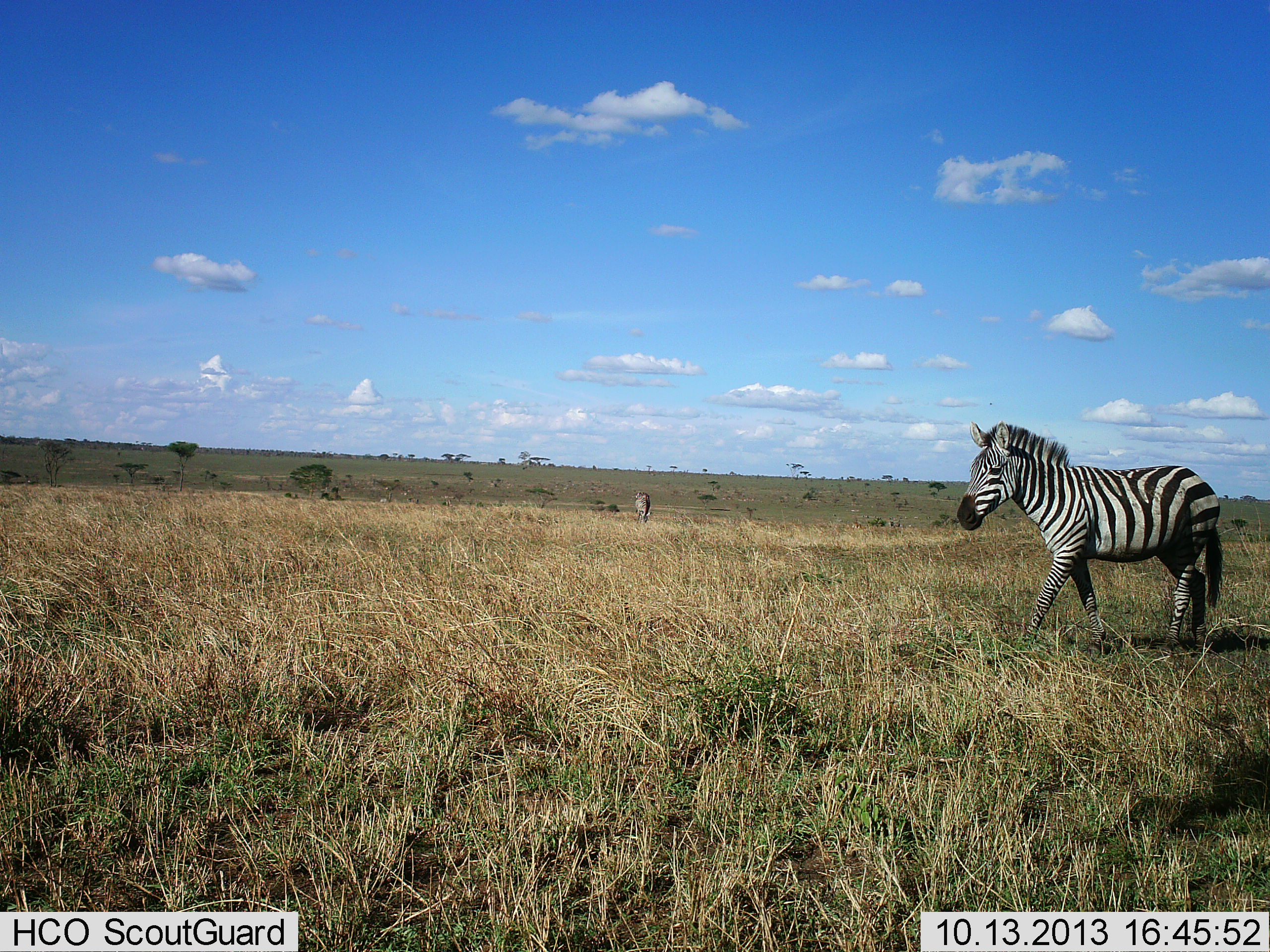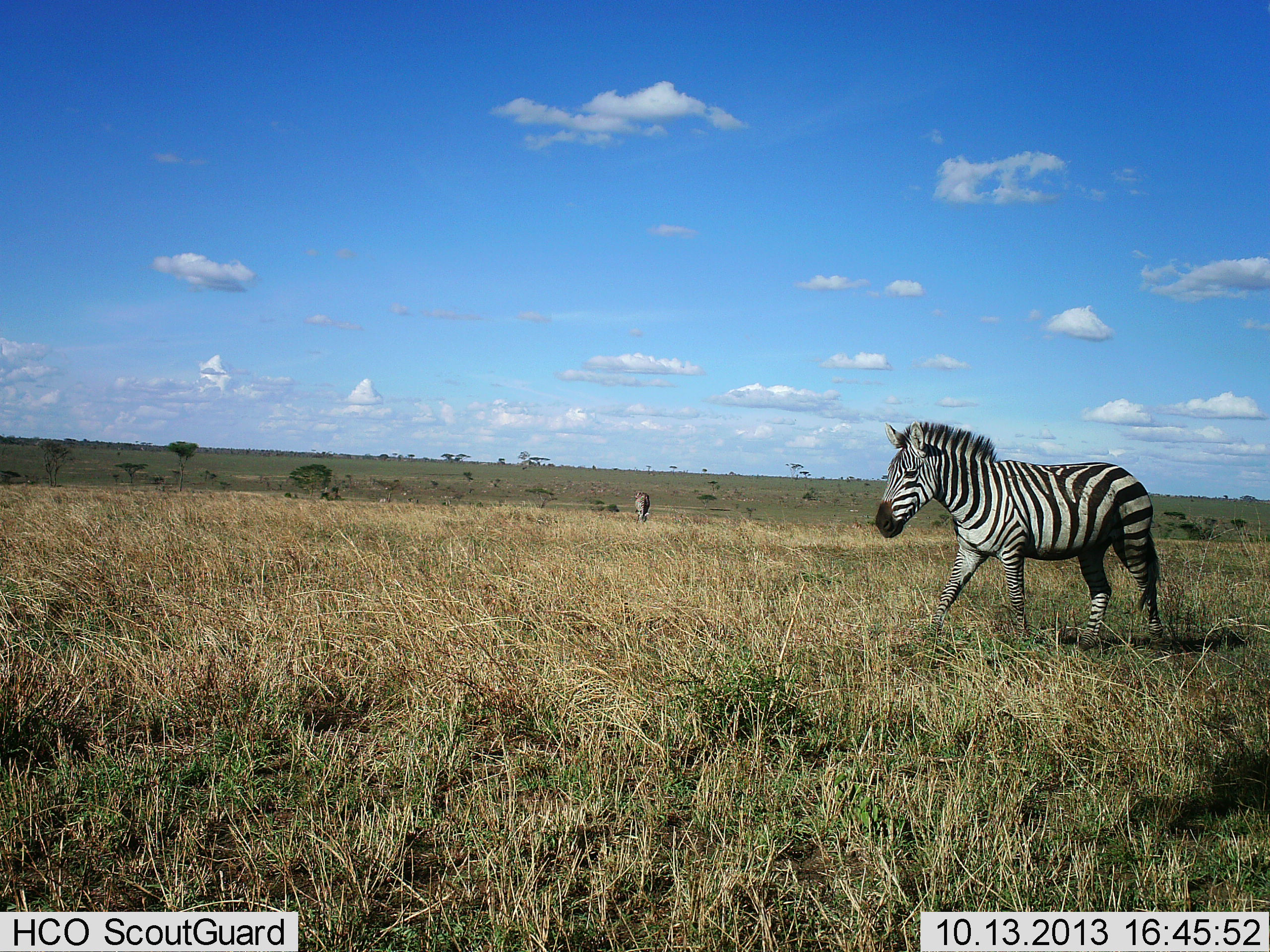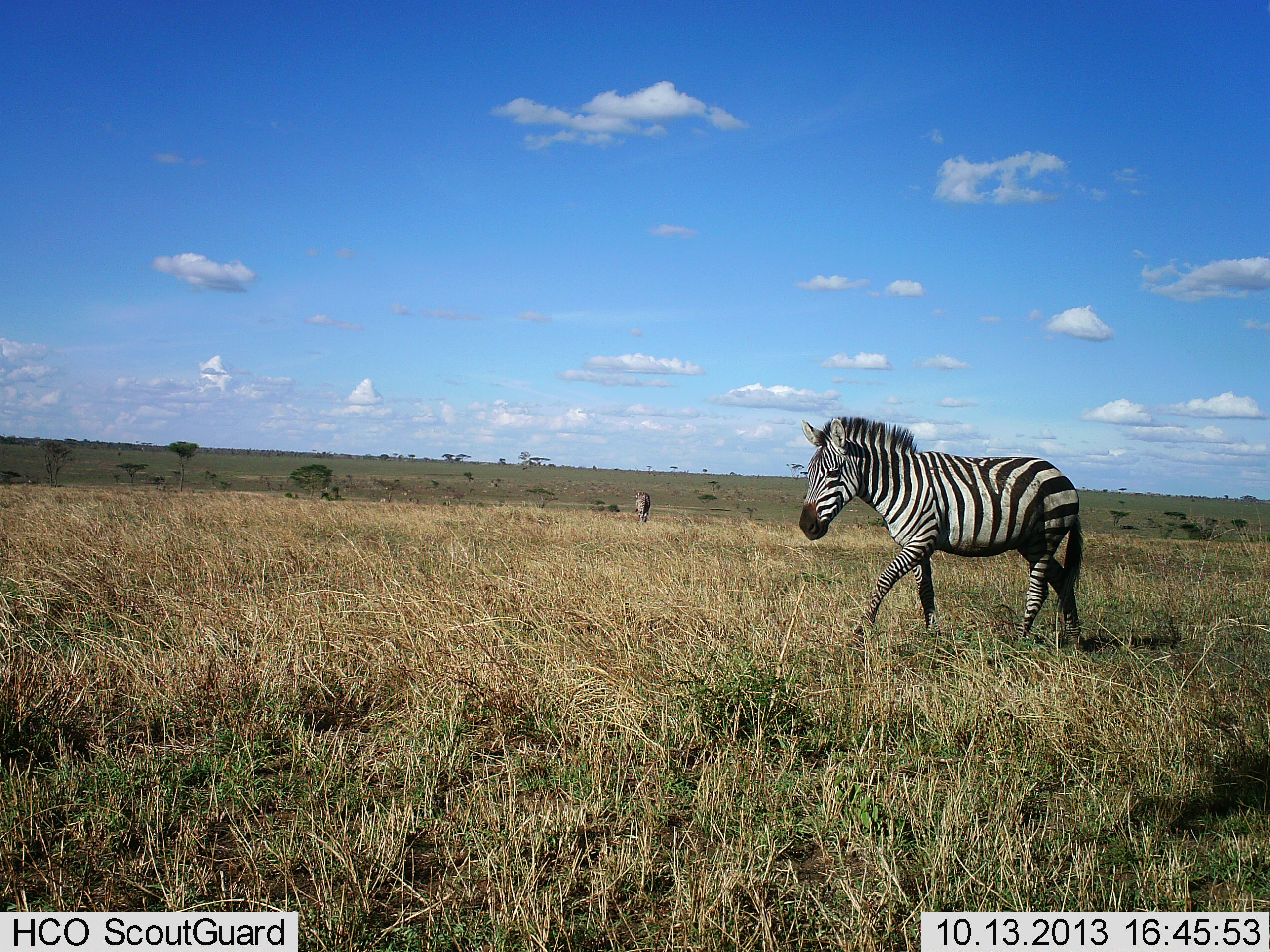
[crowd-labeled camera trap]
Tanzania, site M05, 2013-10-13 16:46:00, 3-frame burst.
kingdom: Animalia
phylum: Chordata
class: Mammalia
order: Perissodactyla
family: Equidae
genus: Equus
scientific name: Equus quagga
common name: plains zebra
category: zebra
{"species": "zebra (plains zebra) (Equus quagga)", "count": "2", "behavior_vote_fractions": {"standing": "50%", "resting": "0%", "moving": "90%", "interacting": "0%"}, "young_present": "0%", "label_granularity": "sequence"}